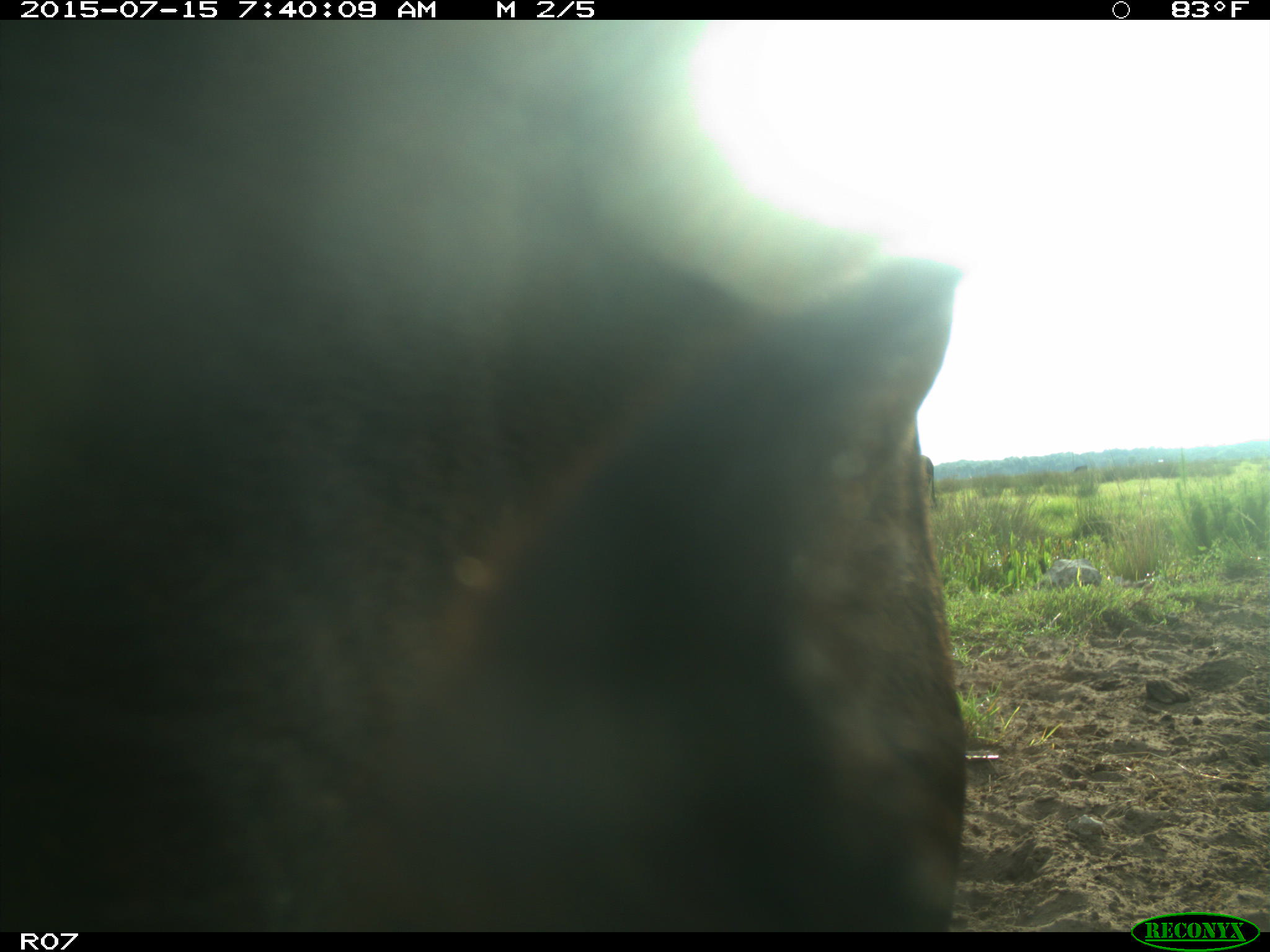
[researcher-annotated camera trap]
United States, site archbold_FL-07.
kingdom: Animalia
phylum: Chordata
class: Mammalia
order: Artiodactyla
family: Bovidae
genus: Bos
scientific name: Bos taurus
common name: domestic cow